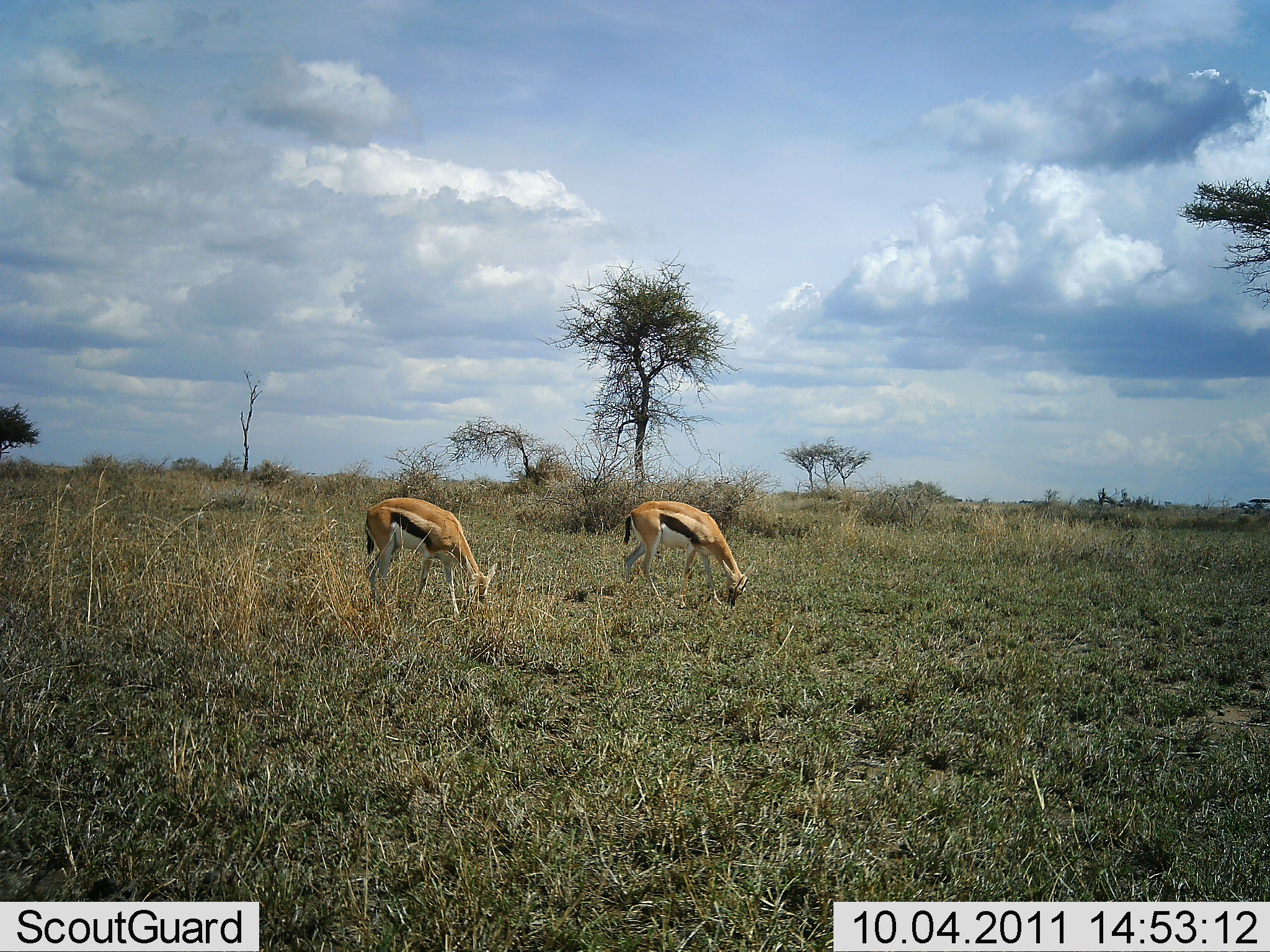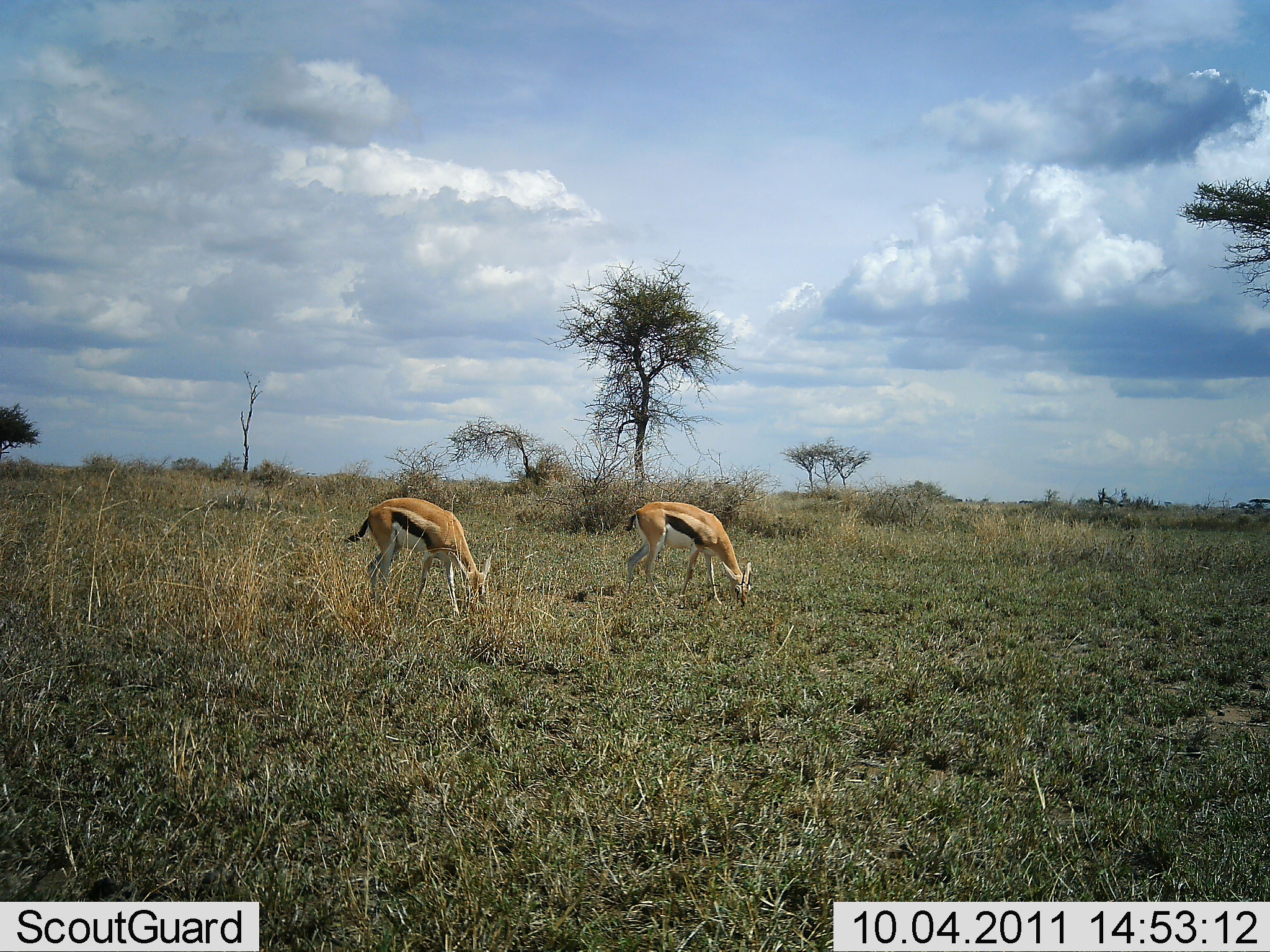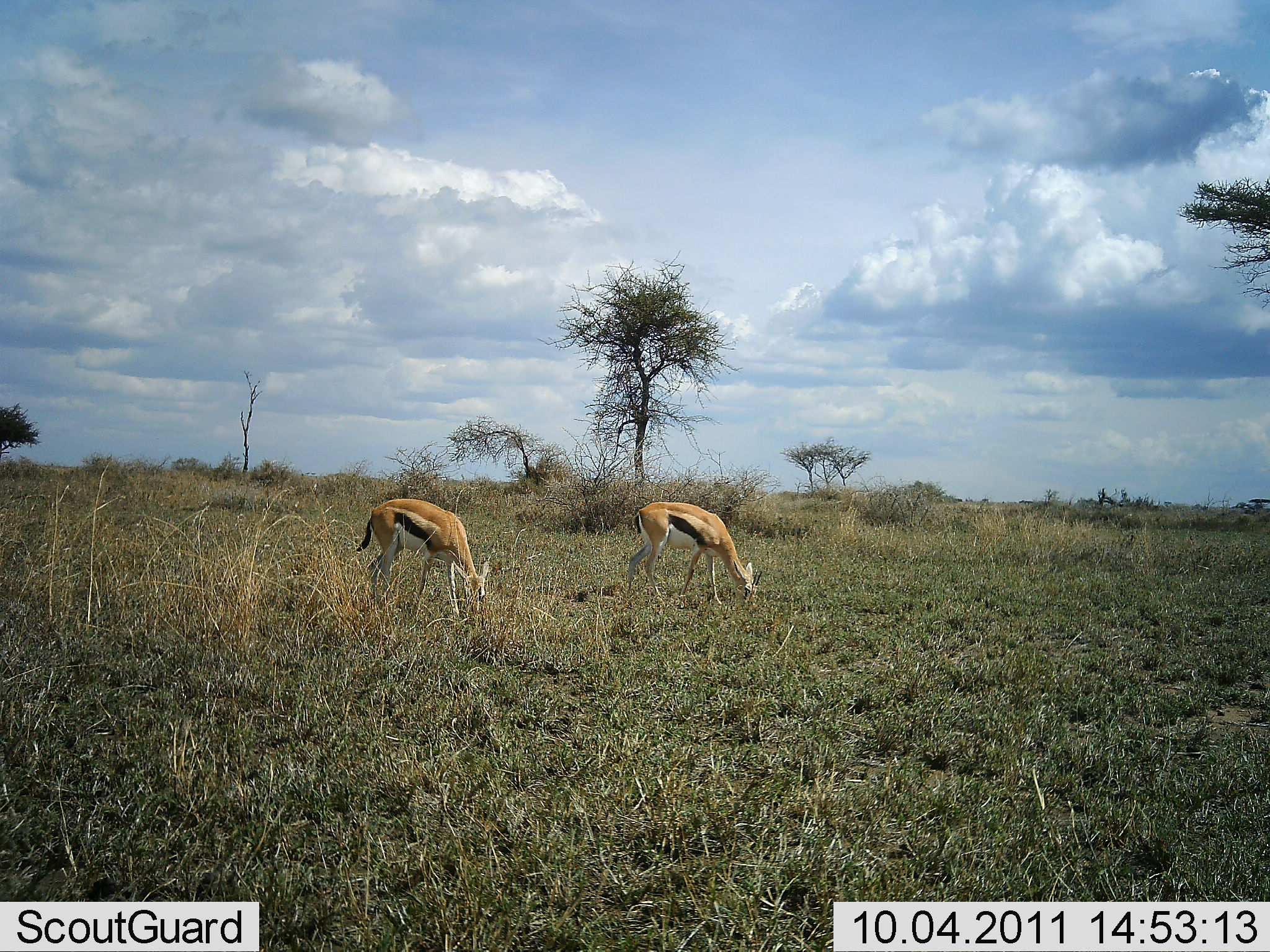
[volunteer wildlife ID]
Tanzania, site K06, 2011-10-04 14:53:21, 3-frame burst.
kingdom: Animalia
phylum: Chordata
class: Mammalia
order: Artiodactyla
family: Bovidae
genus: Eudorcas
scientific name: Eudorcas thomsonii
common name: thomson's gazelle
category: gazellethomsons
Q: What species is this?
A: Gazellethomsons (thomson's gazelle) (Eudorcas thomsonii).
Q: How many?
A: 2.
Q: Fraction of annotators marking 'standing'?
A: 18%.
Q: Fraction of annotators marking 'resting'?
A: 0%.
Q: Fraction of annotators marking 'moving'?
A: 0%.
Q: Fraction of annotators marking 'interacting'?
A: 0%.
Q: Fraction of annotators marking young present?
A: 0%.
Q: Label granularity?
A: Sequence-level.